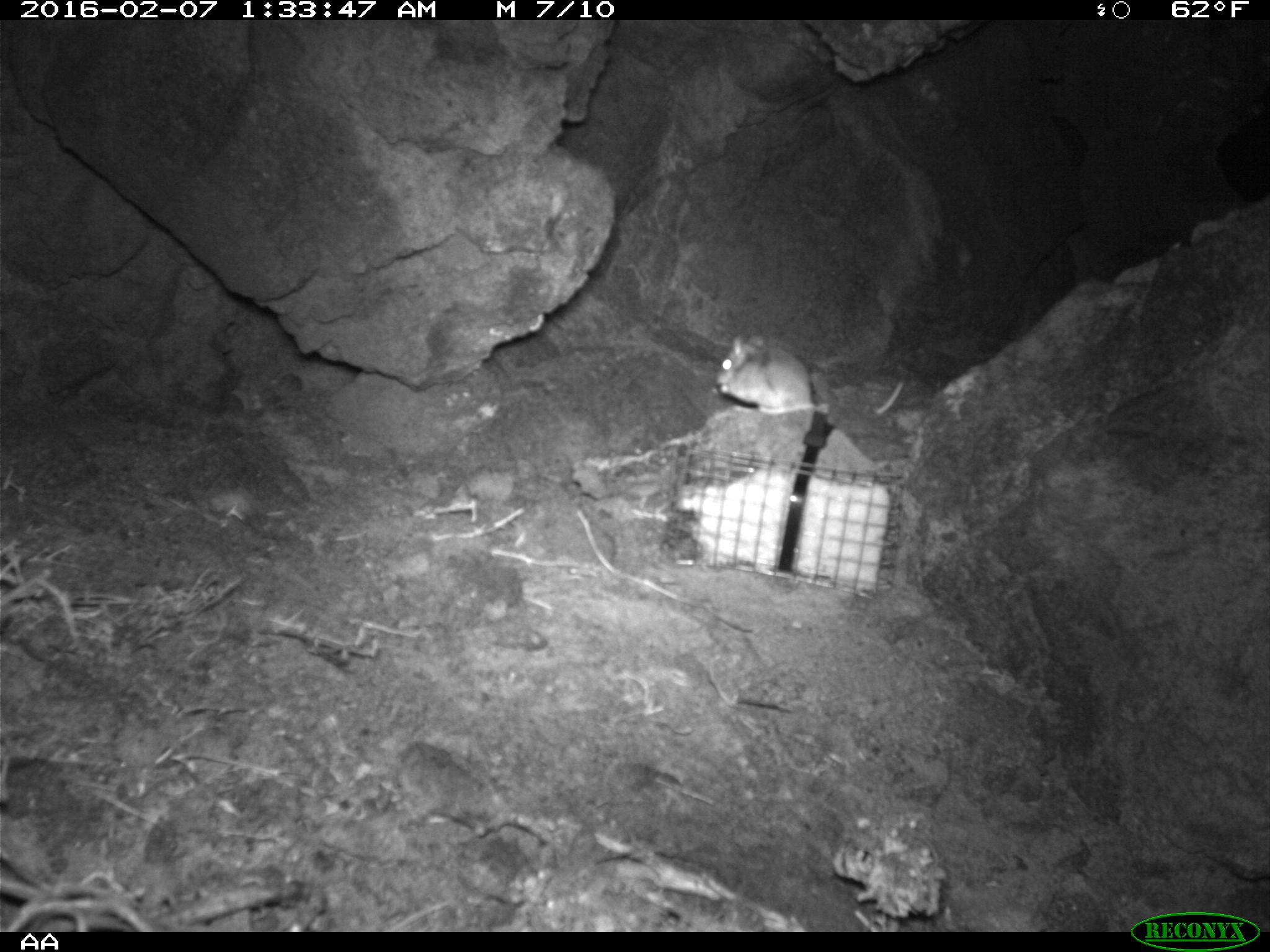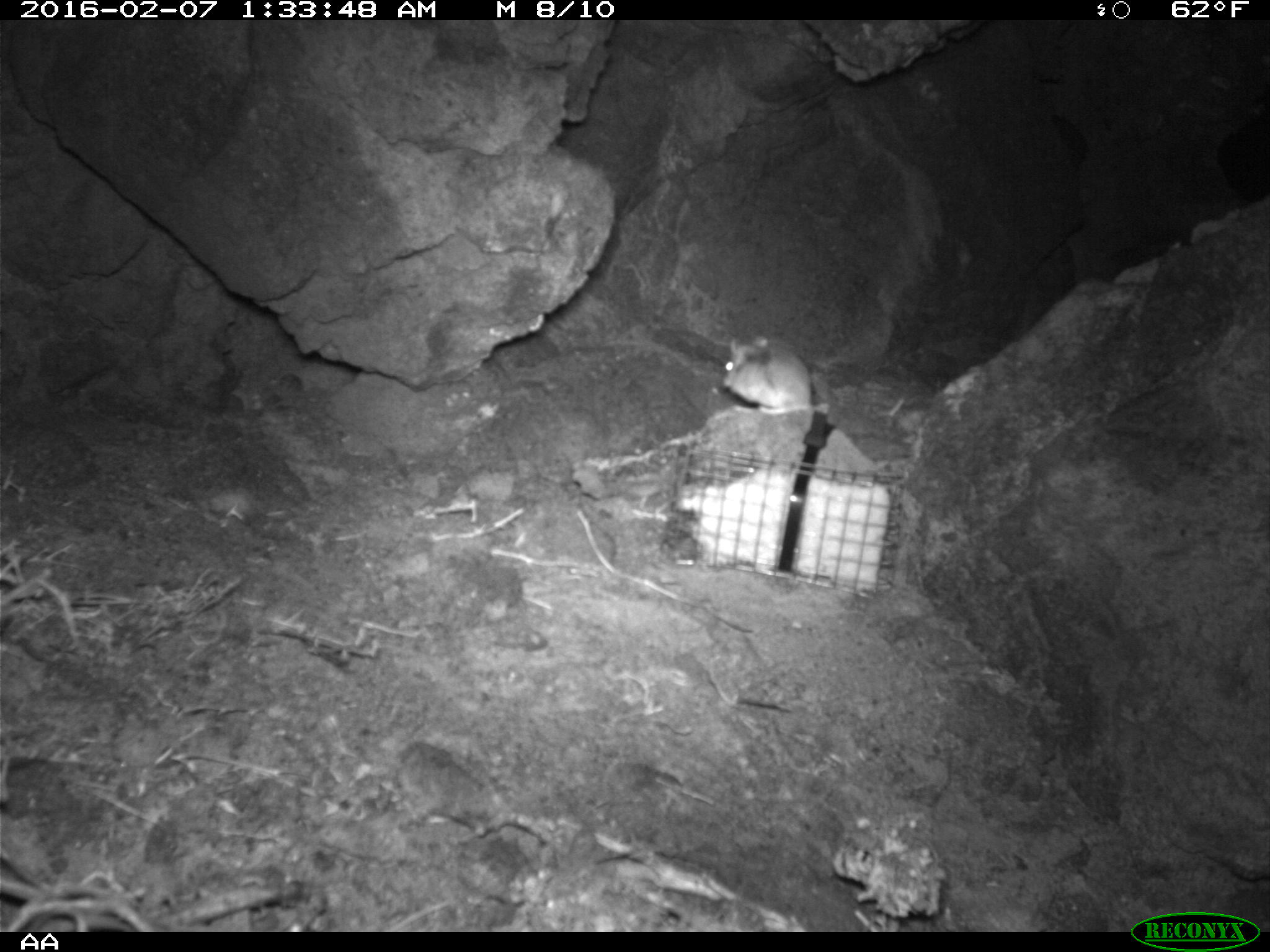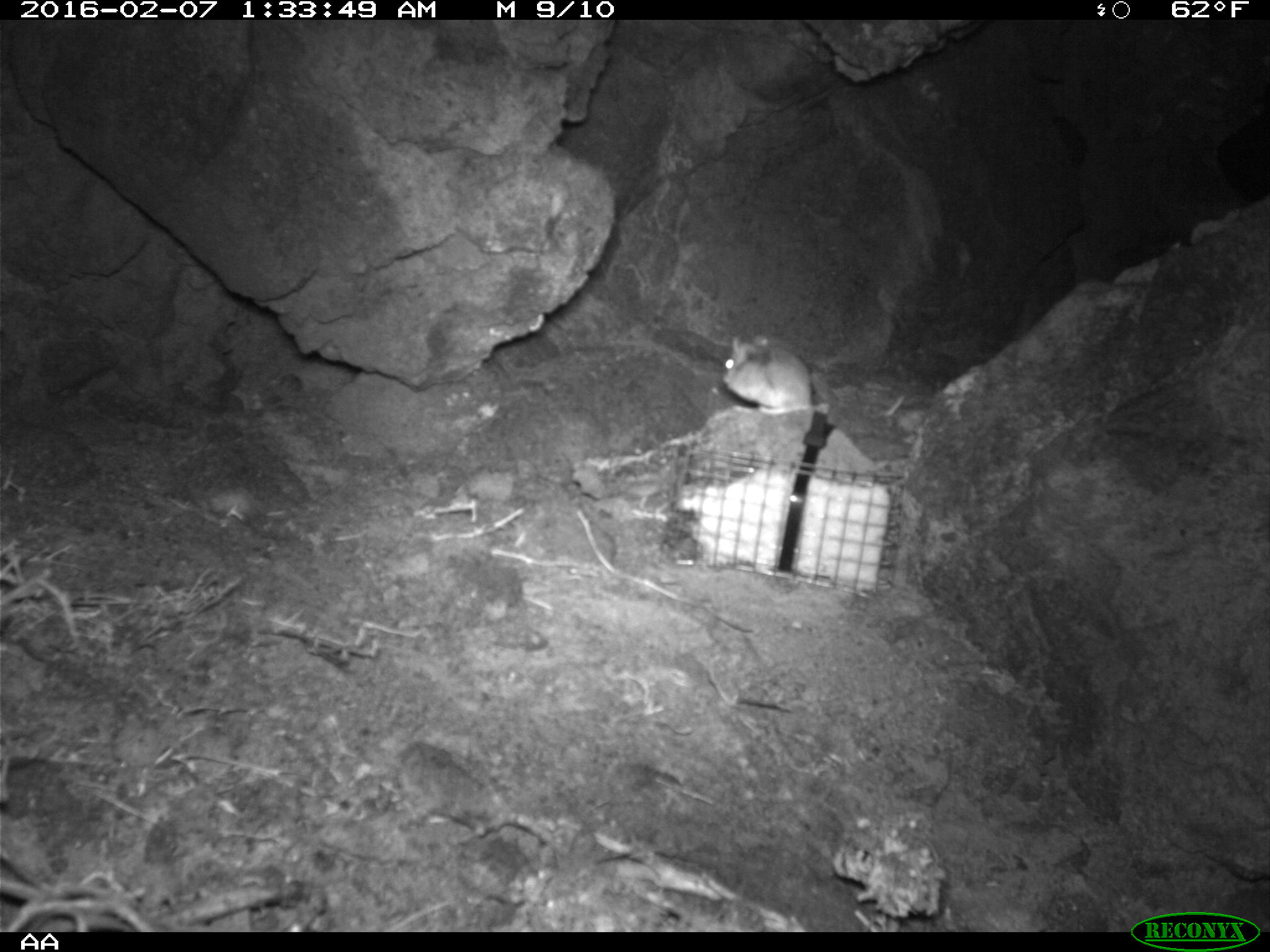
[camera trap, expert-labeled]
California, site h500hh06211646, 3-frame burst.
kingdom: Animalia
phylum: Chordata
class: Mammalia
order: Rodentia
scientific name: Rodentia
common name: rodent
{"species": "rodent (Rodentia)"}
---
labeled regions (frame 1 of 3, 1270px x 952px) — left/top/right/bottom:
rodent: 716/335/904/414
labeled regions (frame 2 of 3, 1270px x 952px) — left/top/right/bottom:
rodent: 720/337/814/415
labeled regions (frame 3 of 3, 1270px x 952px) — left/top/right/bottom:
rodent: 723/333/905/423